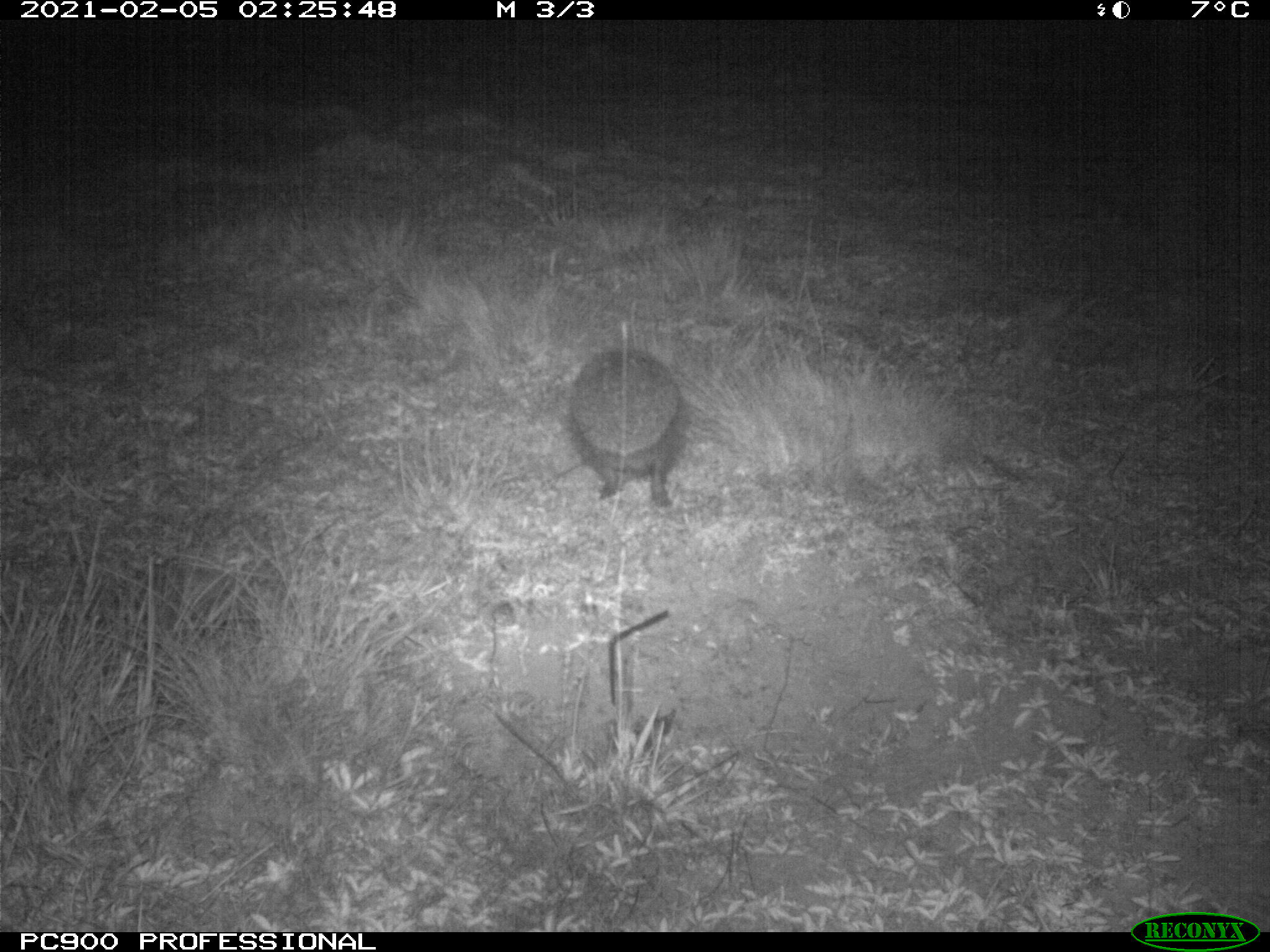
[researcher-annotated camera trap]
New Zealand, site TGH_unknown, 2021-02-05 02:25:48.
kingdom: Animalia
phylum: Chordata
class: Mammalia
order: Eulipotyphla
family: Erinaceidae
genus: Erinaceus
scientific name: Erinaceus europaeus europaeus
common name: european hedgehog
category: hedgehog